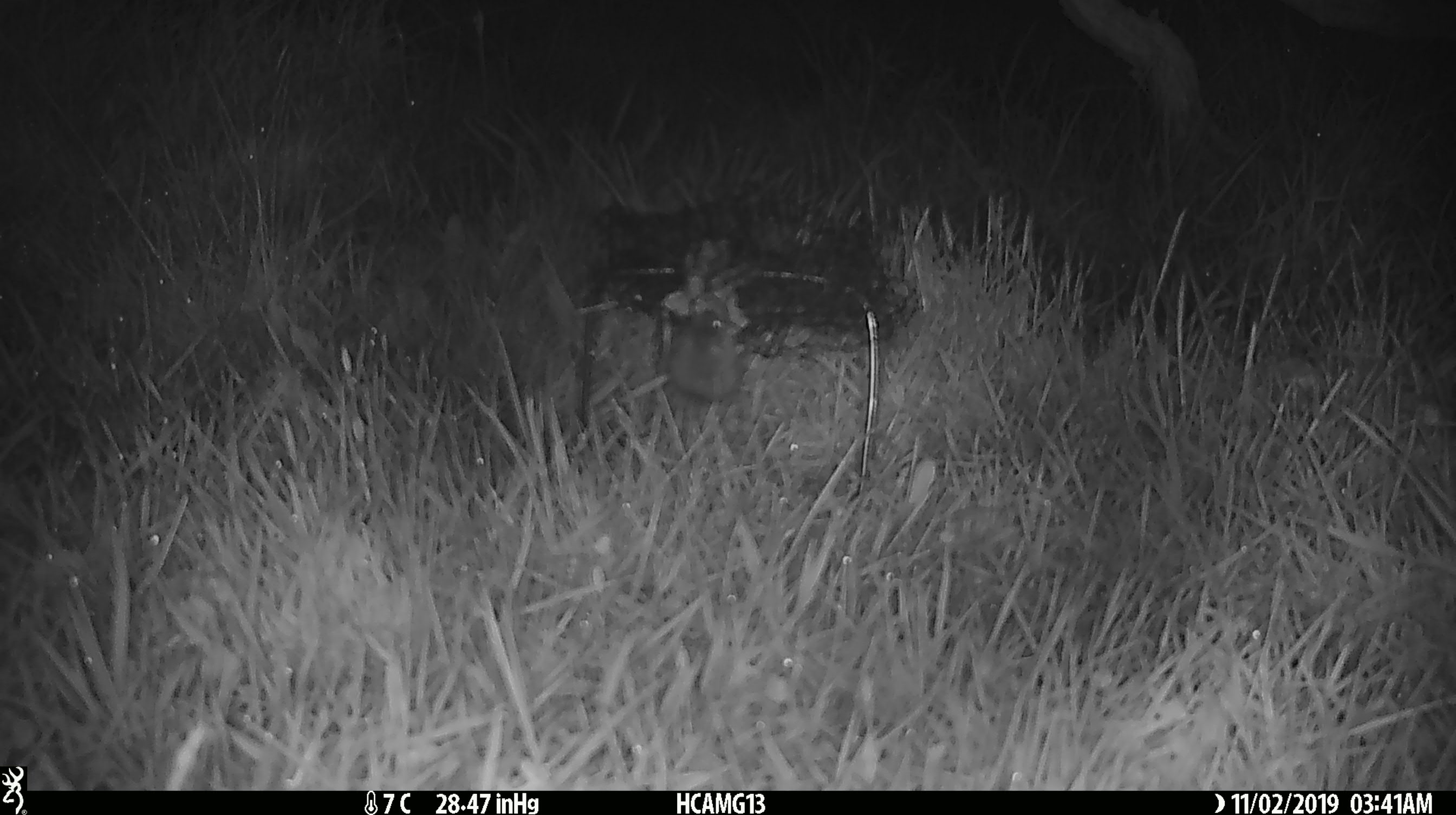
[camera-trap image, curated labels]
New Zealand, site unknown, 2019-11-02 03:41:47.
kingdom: Animalia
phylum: Chordata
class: Mammalia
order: Rodentia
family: Muridae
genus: Mus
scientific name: Mus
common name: mouse